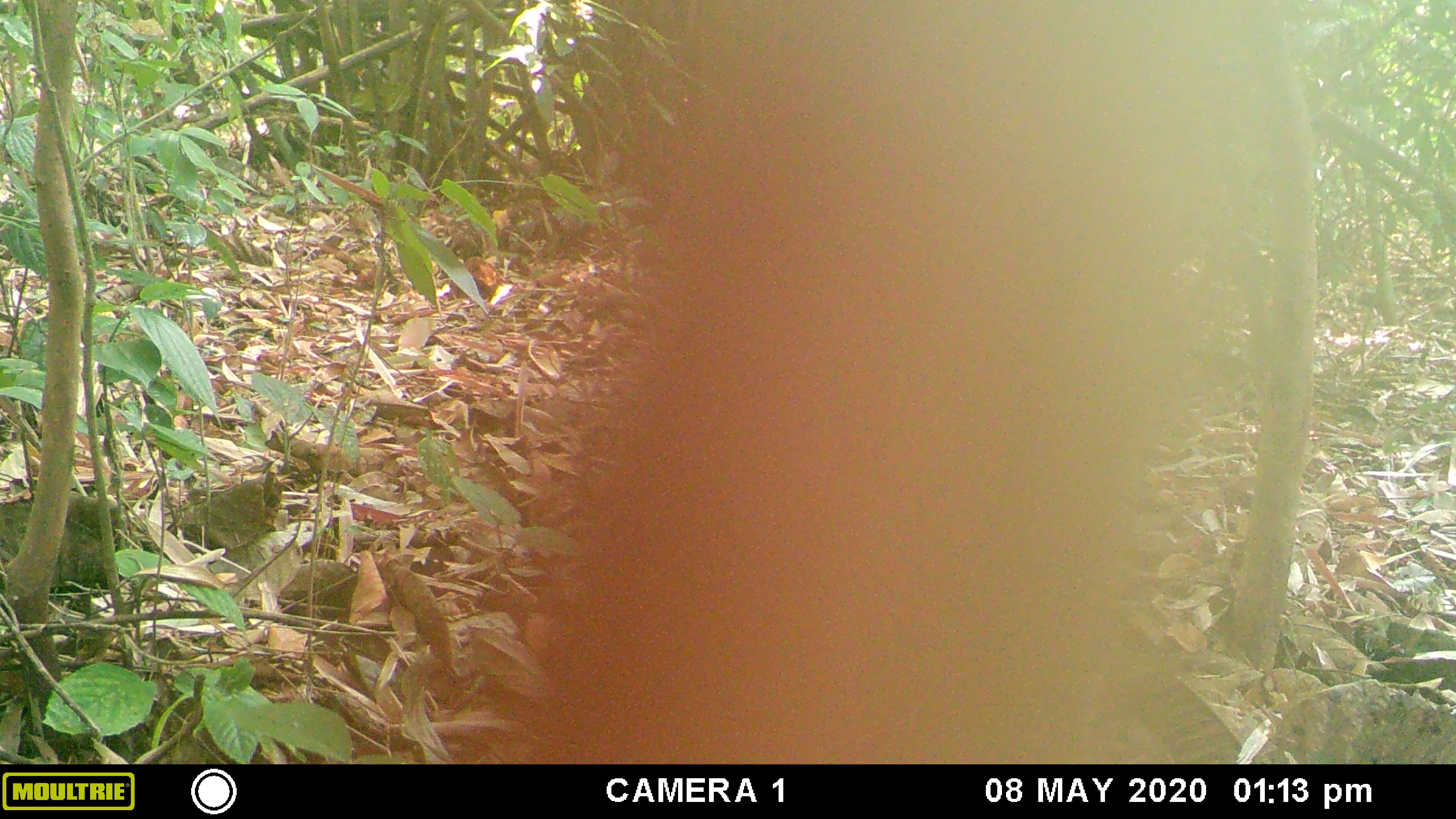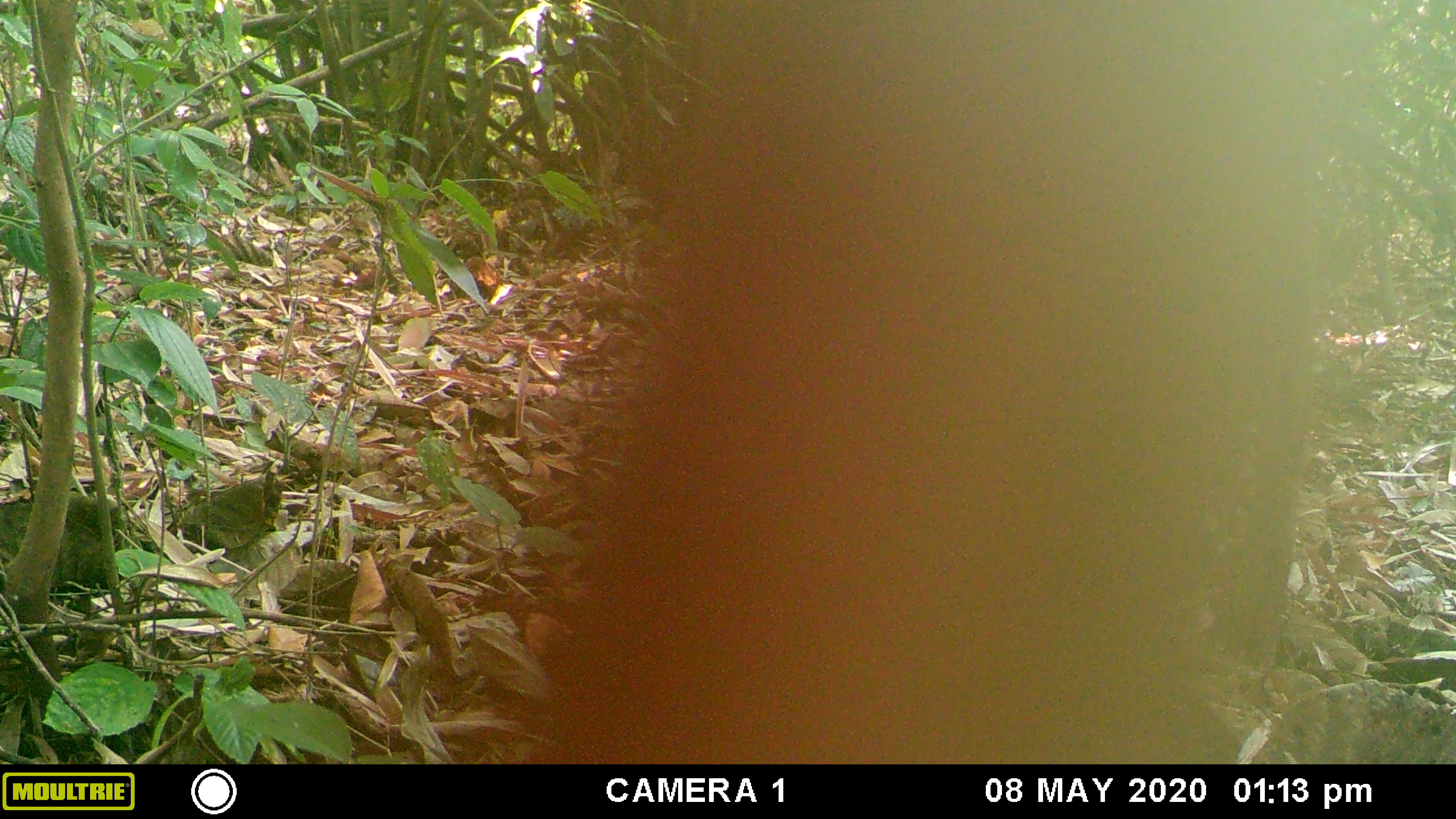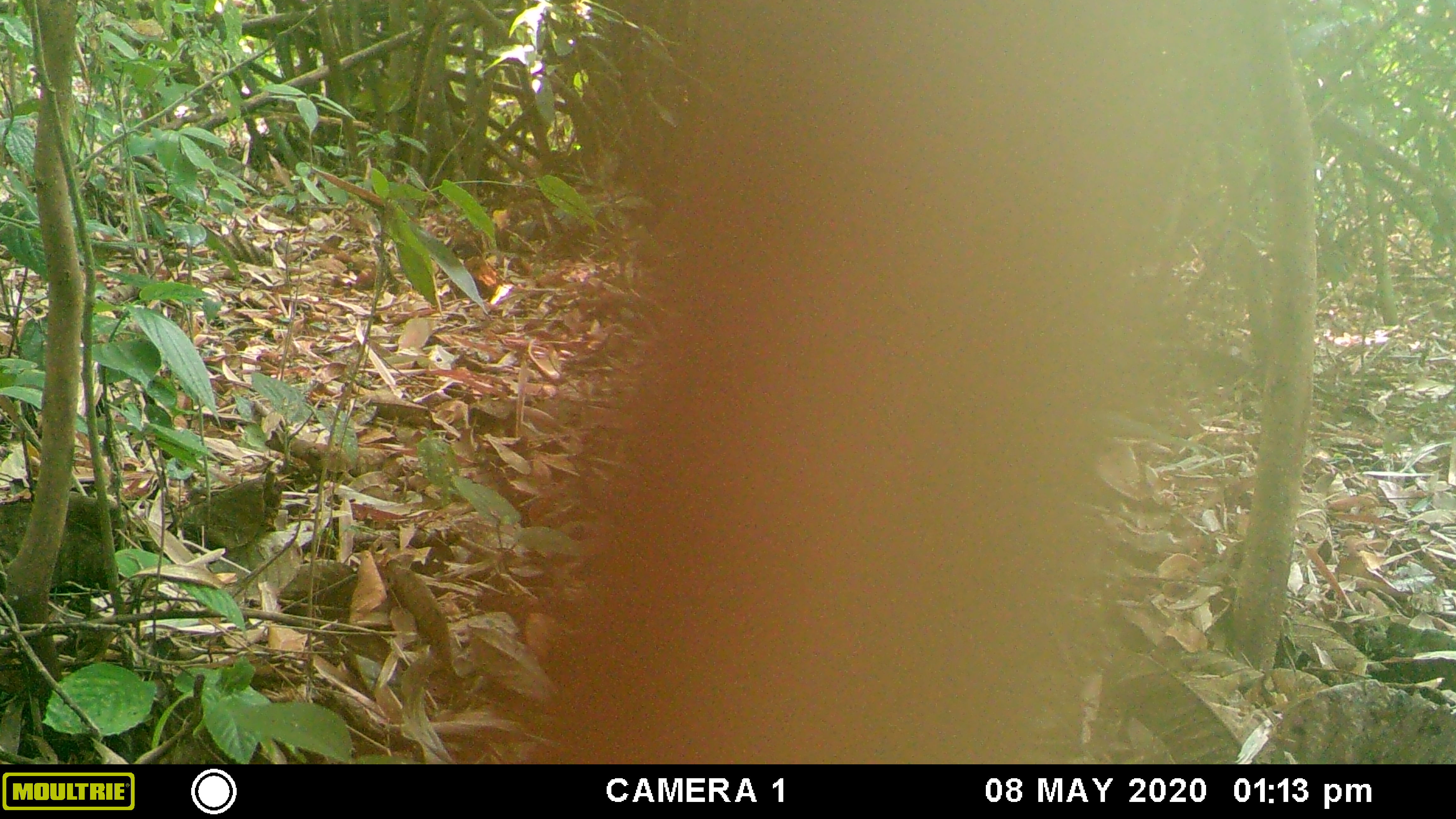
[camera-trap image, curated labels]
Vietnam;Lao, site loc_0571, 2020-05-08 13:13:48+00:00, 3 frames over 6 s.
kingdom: Animalia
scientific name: Animalia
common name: animal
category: unidentified animal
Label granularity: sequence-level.